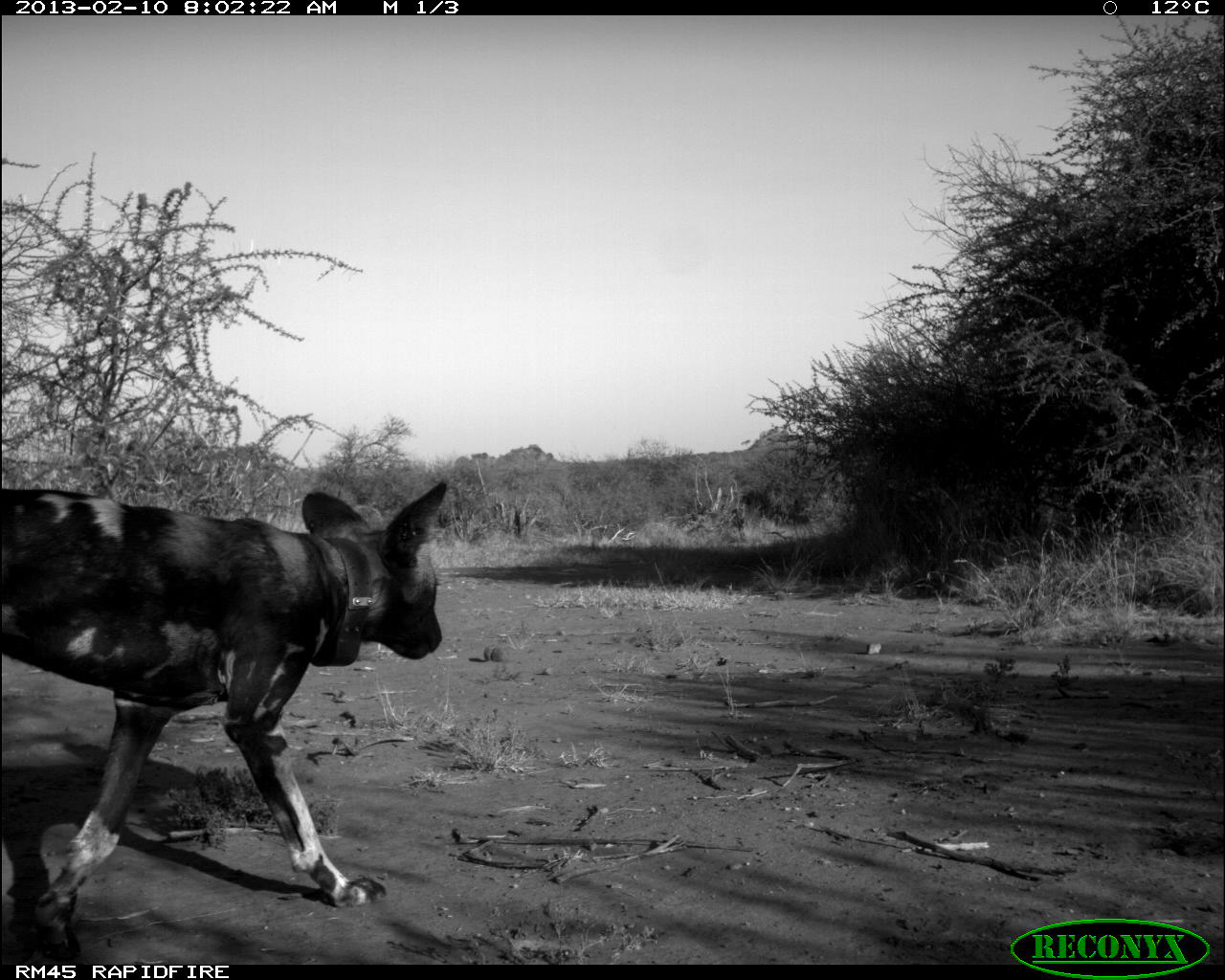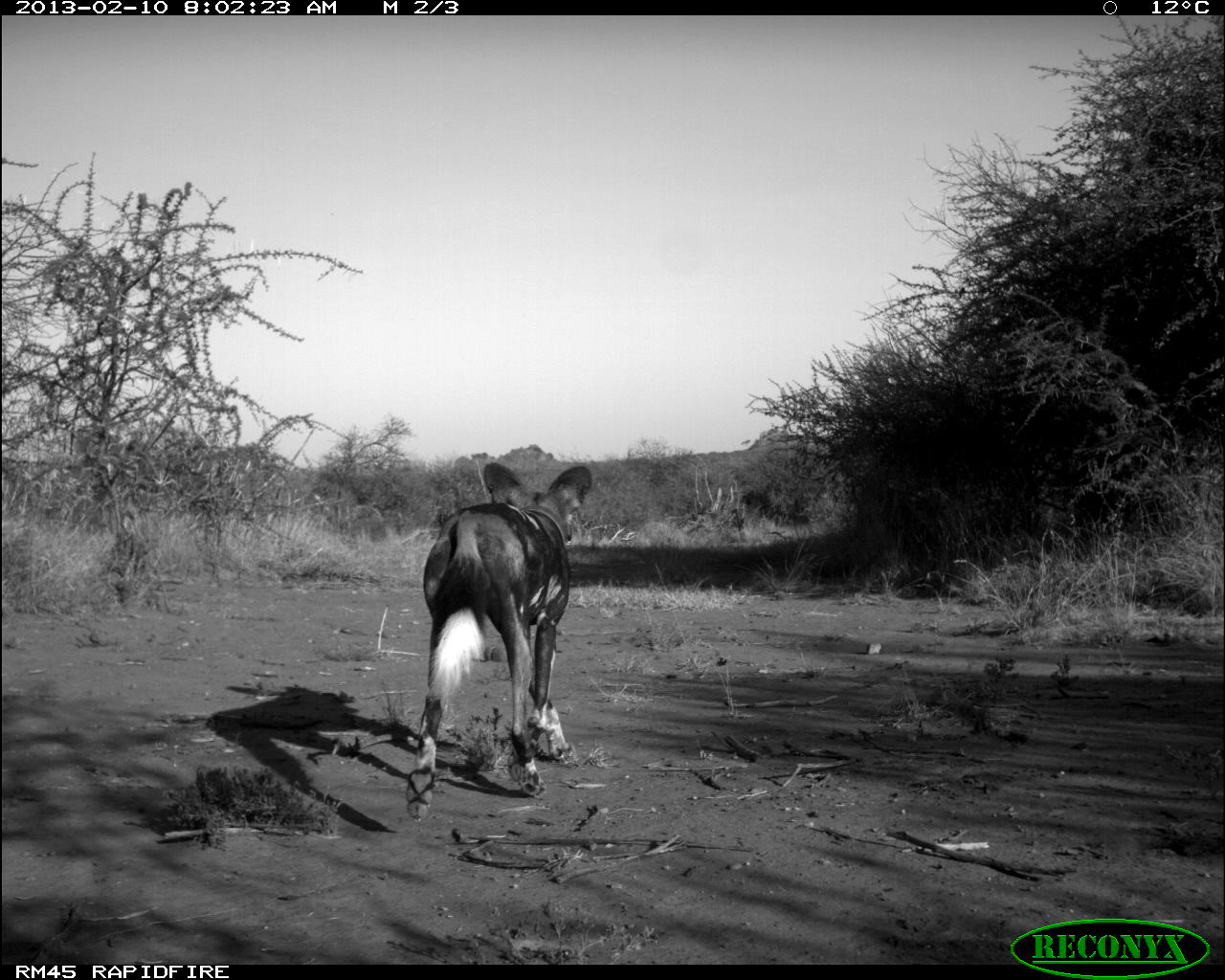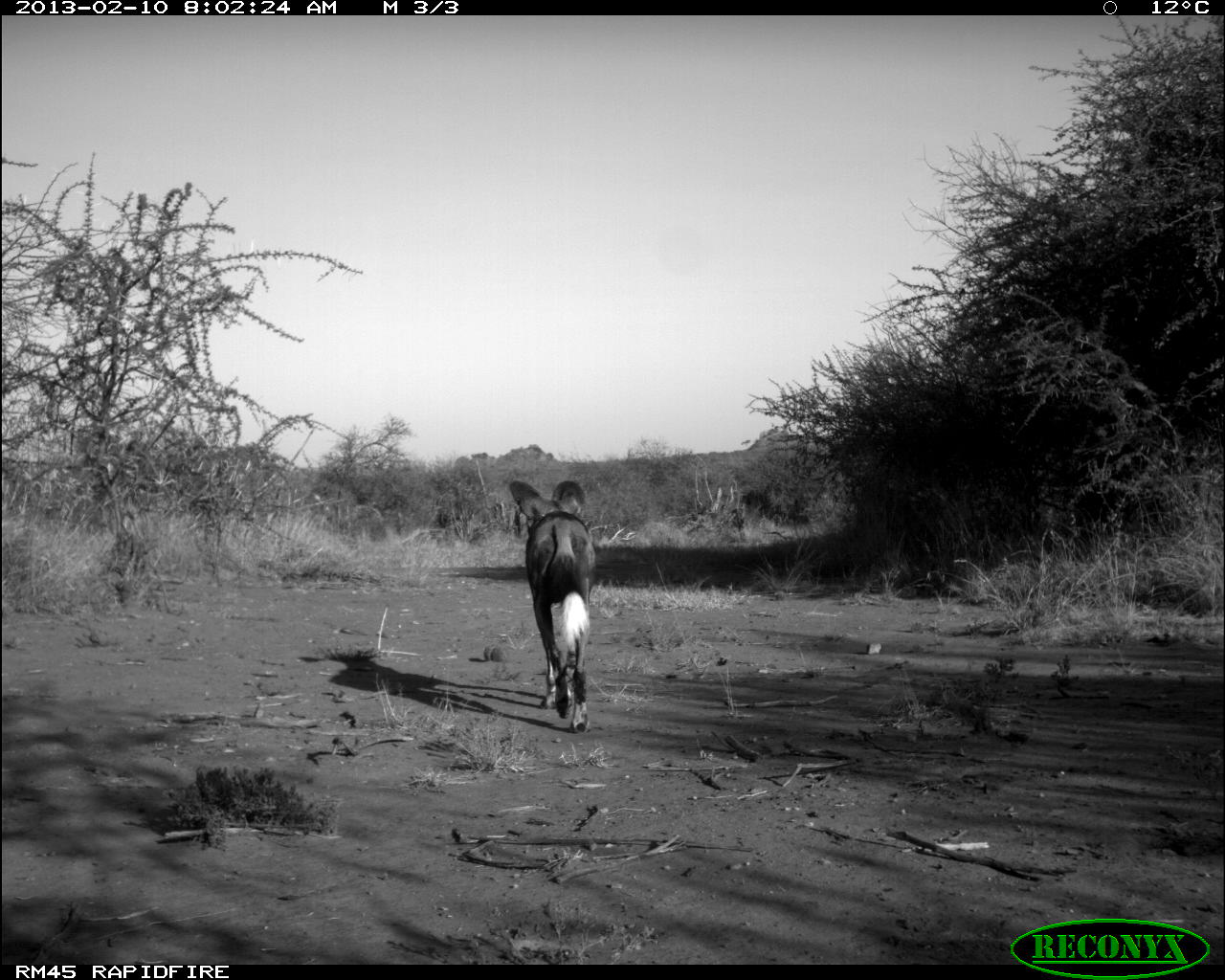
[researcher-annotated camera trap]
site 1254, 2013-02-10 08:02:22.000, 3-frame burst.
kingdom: Animalia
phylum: Chordata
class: Mammalia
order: Carnivora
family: Canidae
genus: Lycaon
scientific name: Lycaon pictus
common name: african wild dog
Lycaon pictus (african wild dog), count 1.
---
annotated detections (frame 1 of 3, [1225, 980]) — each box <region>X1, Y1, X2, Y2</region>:
lycaon pictus: <region>0, 475, 450, 962</region>